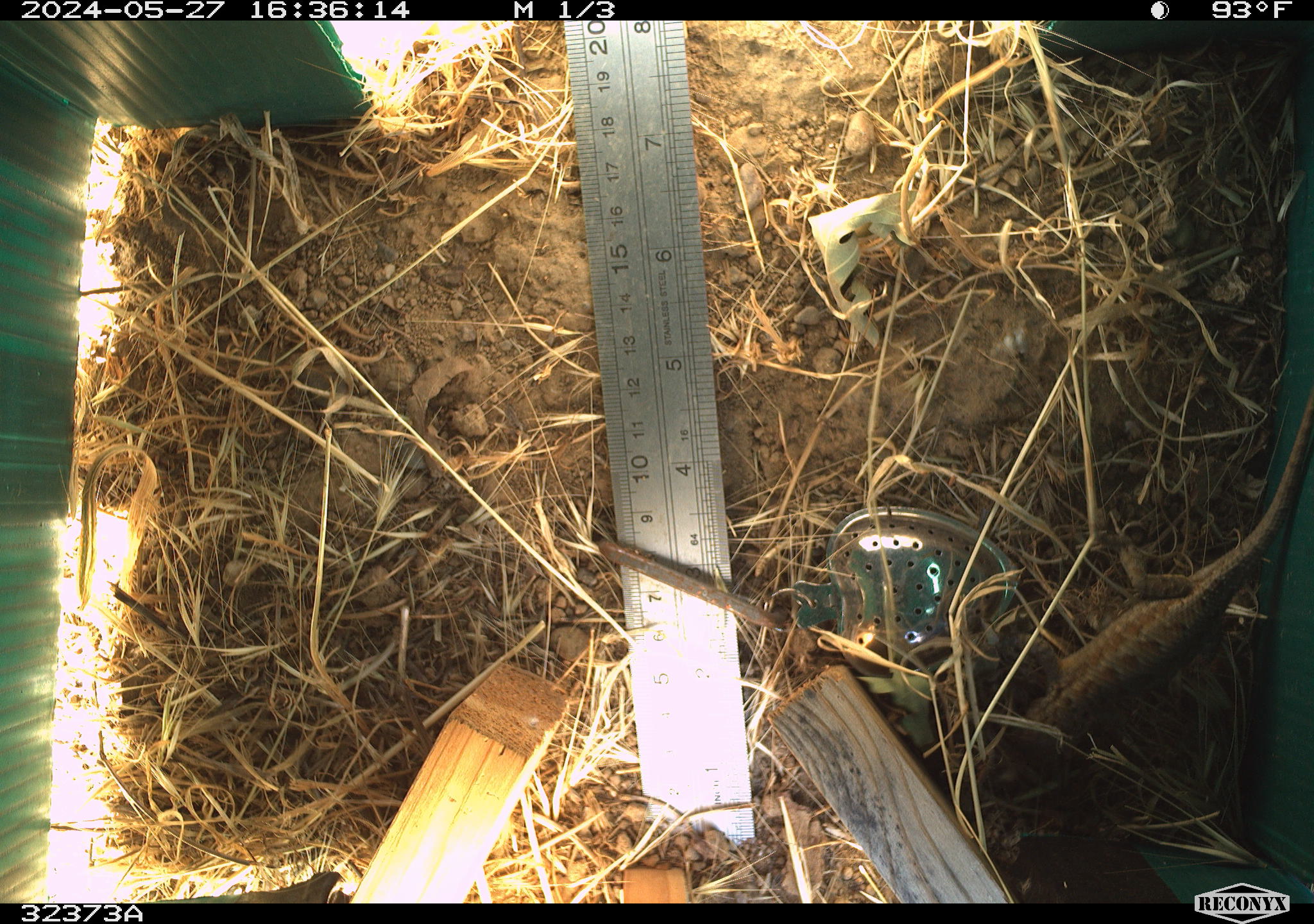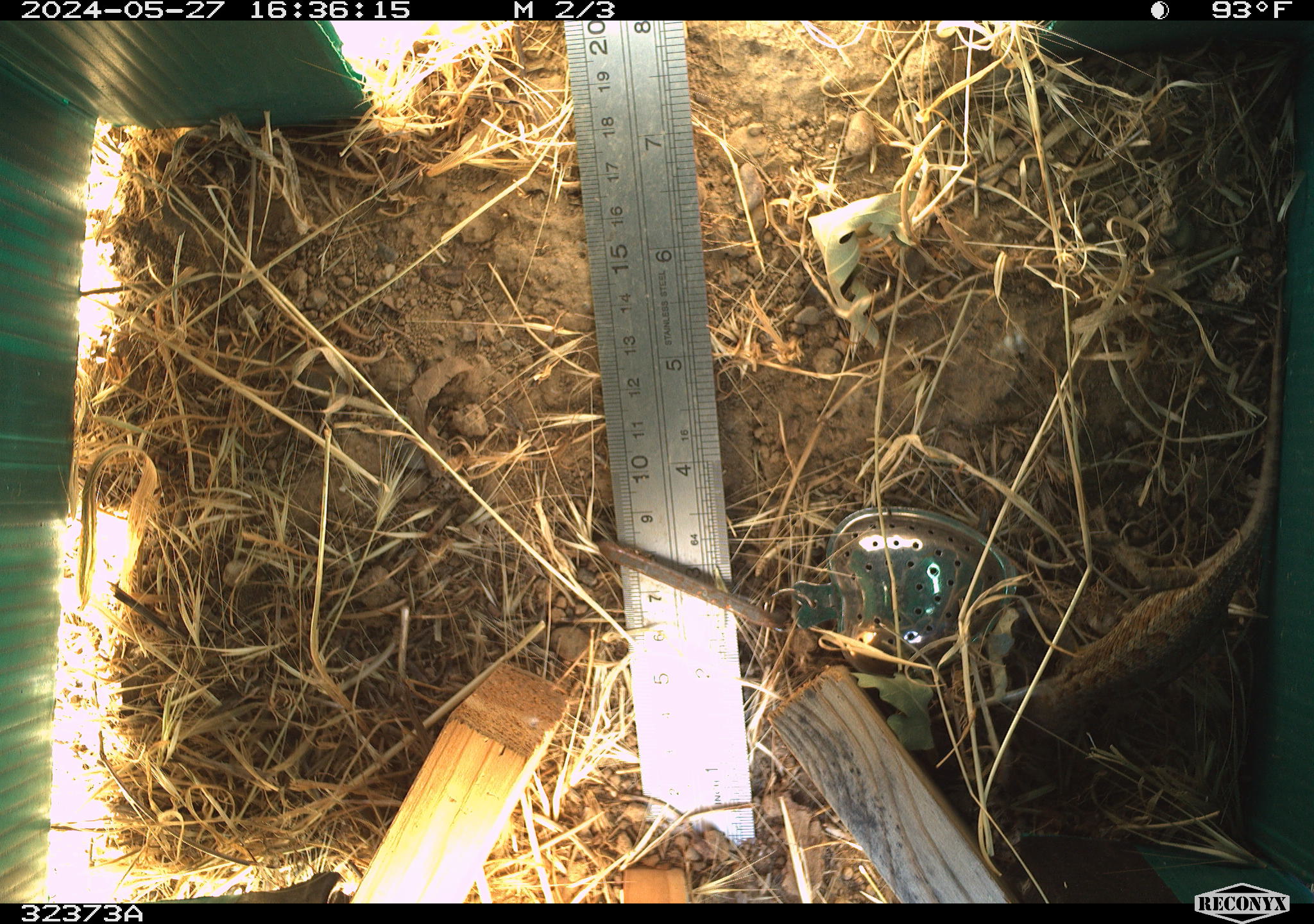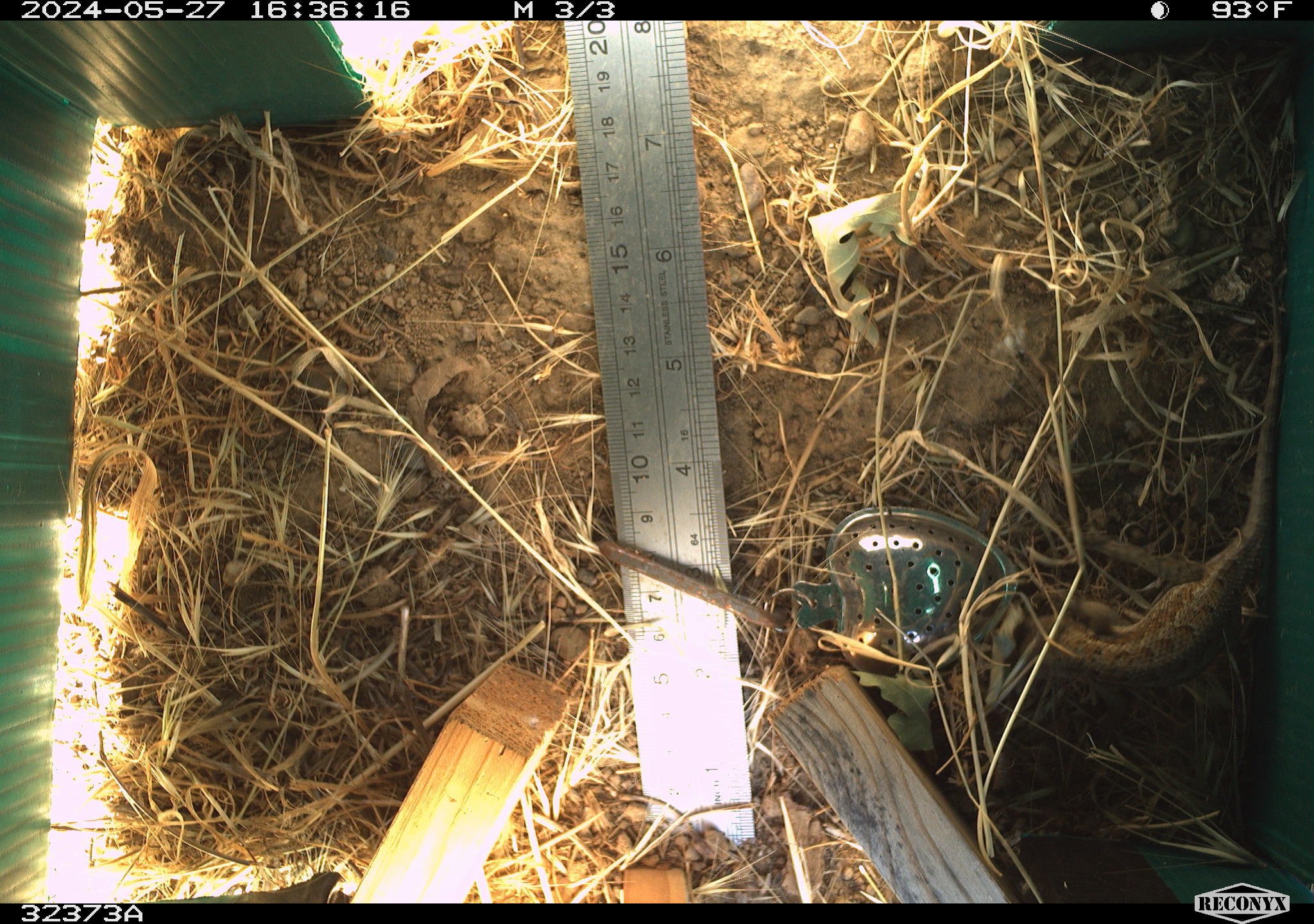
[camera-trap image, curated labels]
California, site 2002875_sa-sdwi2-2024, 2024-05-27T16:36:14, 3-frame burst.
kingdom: Animalia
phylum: Chordata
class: Reptilia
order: Squamata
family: Phrynosomatidae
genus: Sceloporus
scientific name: Sceloporus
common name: spiny lizards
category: sceloporus species